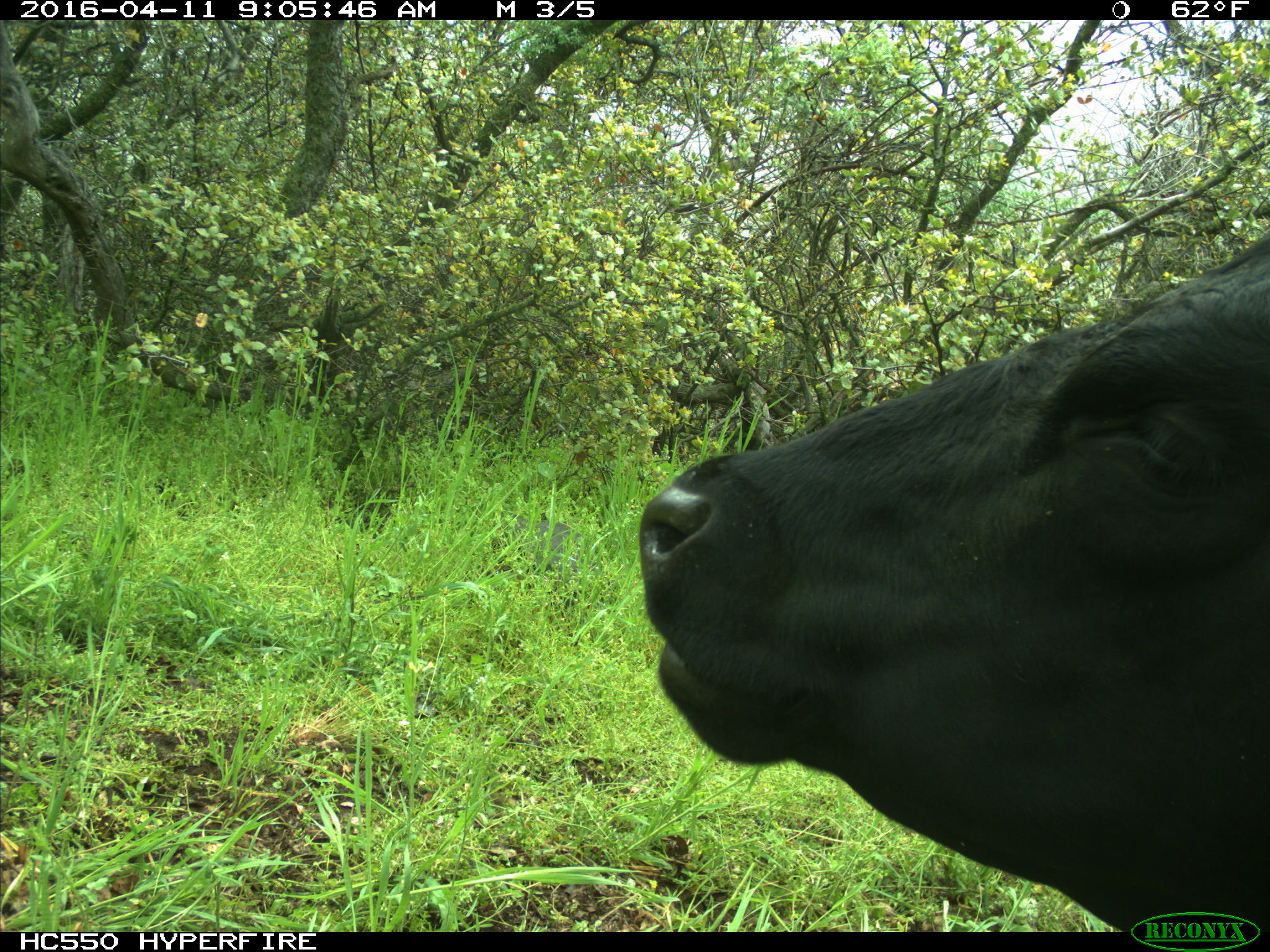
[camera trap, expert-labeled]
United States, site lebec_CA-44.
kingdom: Animalia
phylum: Chordata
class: Mammalia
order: Artiodactyla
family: Bovidae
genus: Bos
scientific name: Bos taurus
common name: domestic cow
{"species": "Bos taurus (domestic cow)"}